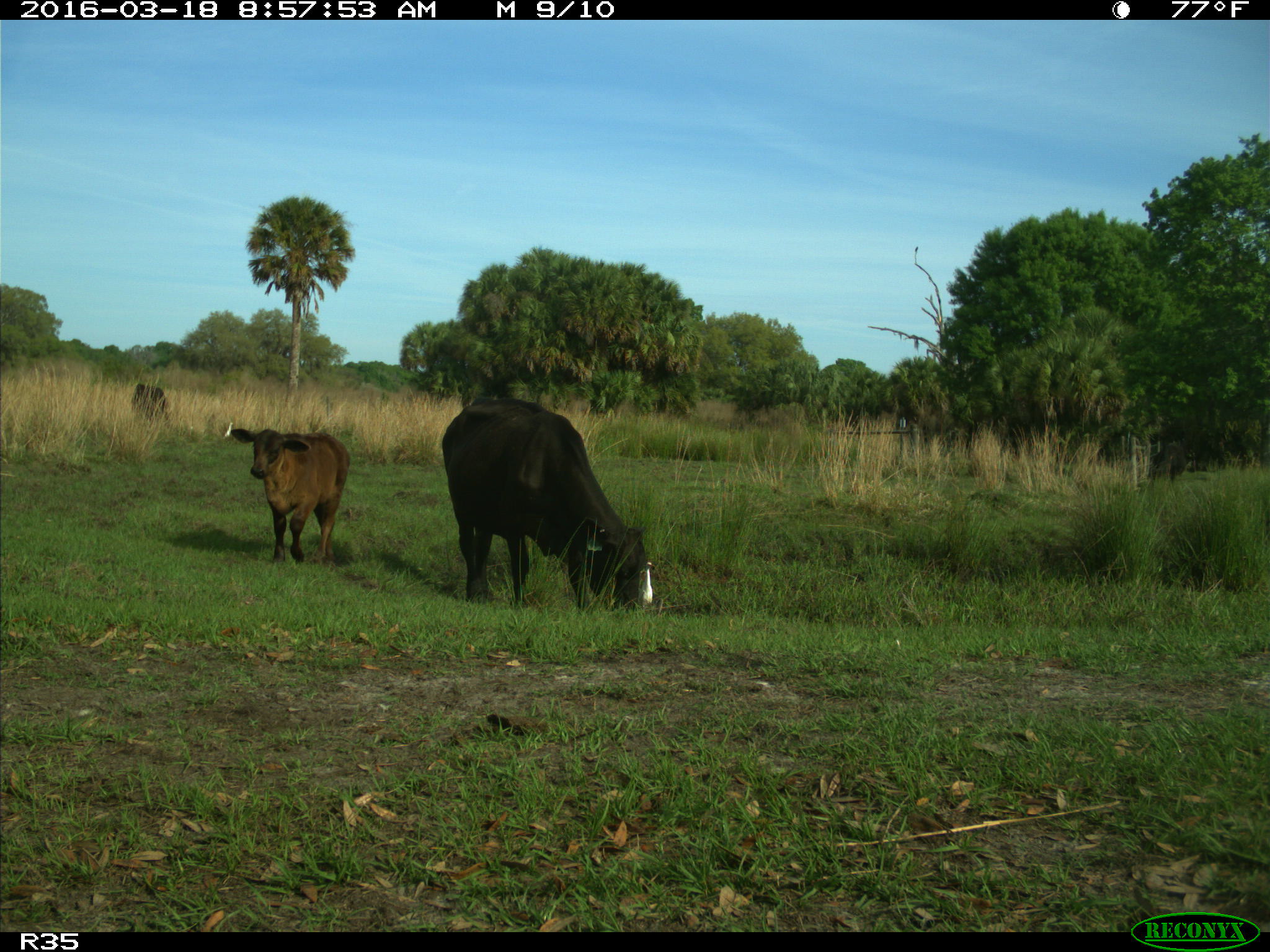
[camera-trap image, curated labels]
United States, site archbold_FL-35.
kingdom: Animalia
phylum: Chordata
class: Mammalia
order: Artiodactyla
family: Bovidae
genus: Bos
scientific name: Bos taurus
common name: domestic cow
Bos taurus (domestic cow).